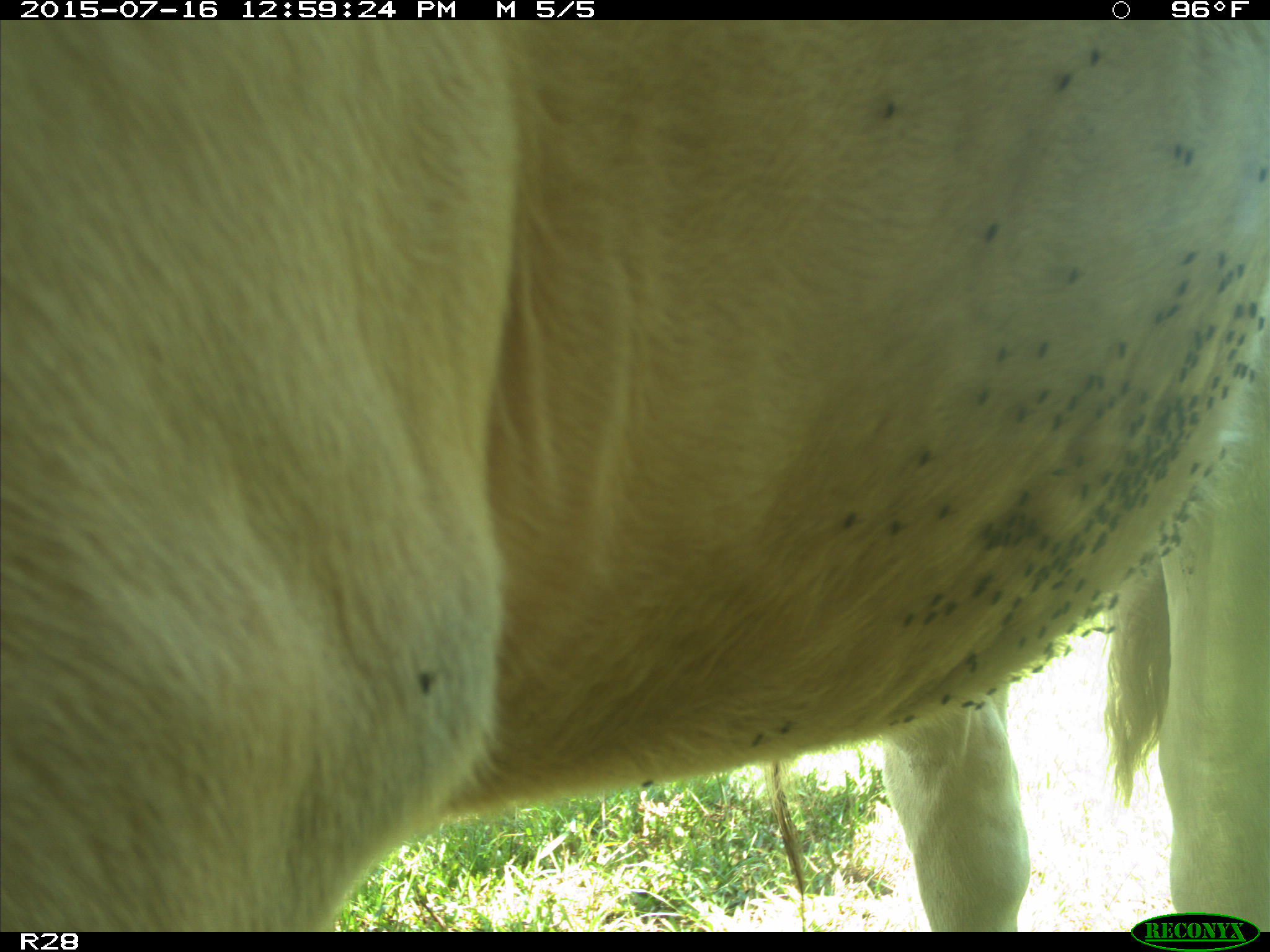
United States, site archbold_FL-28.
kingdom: Animalia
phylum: Chordata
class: Mammalia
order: Artiodactyla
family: Bovidae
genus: Bos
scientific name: Bos taurus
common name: domestic cow